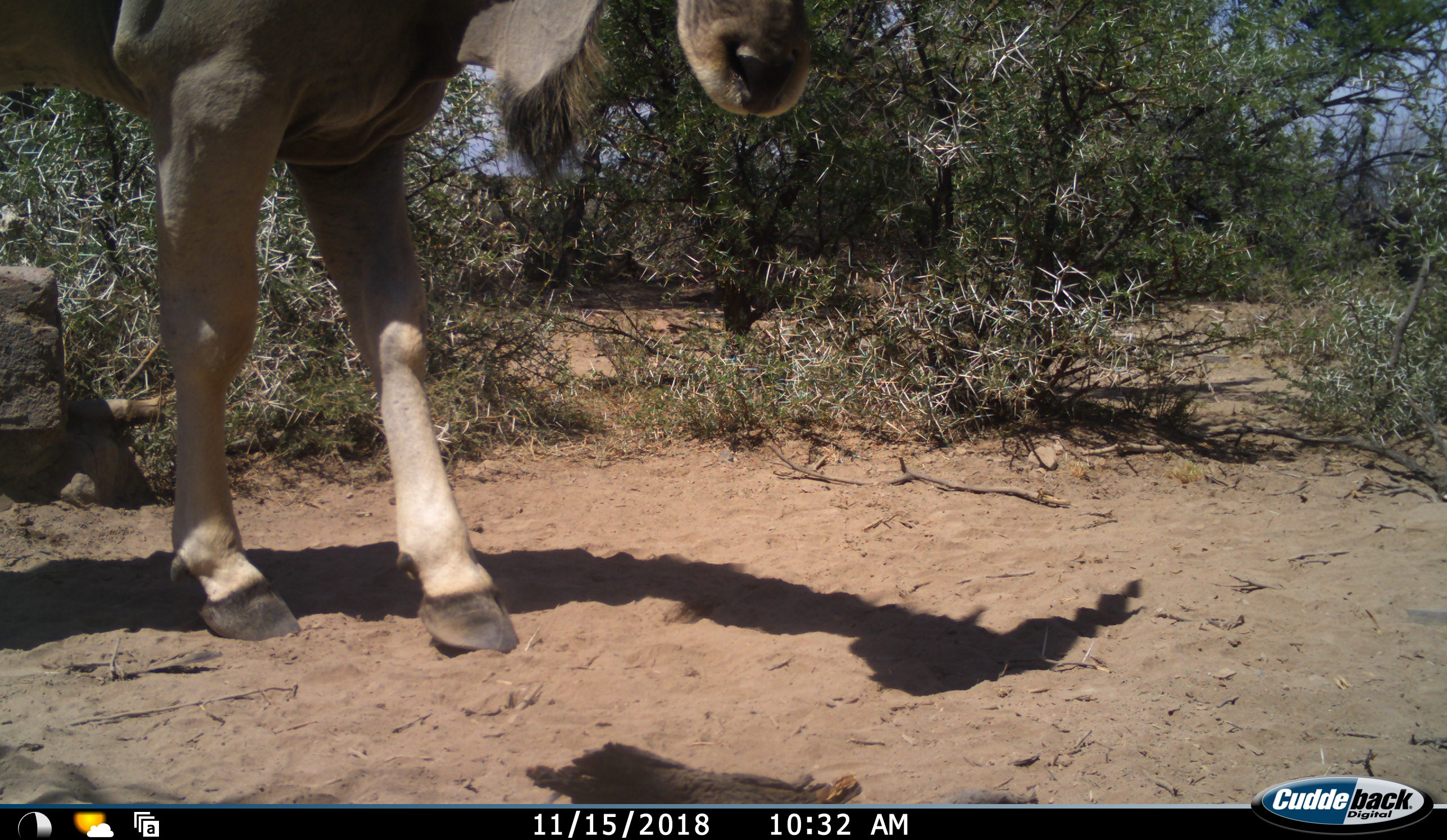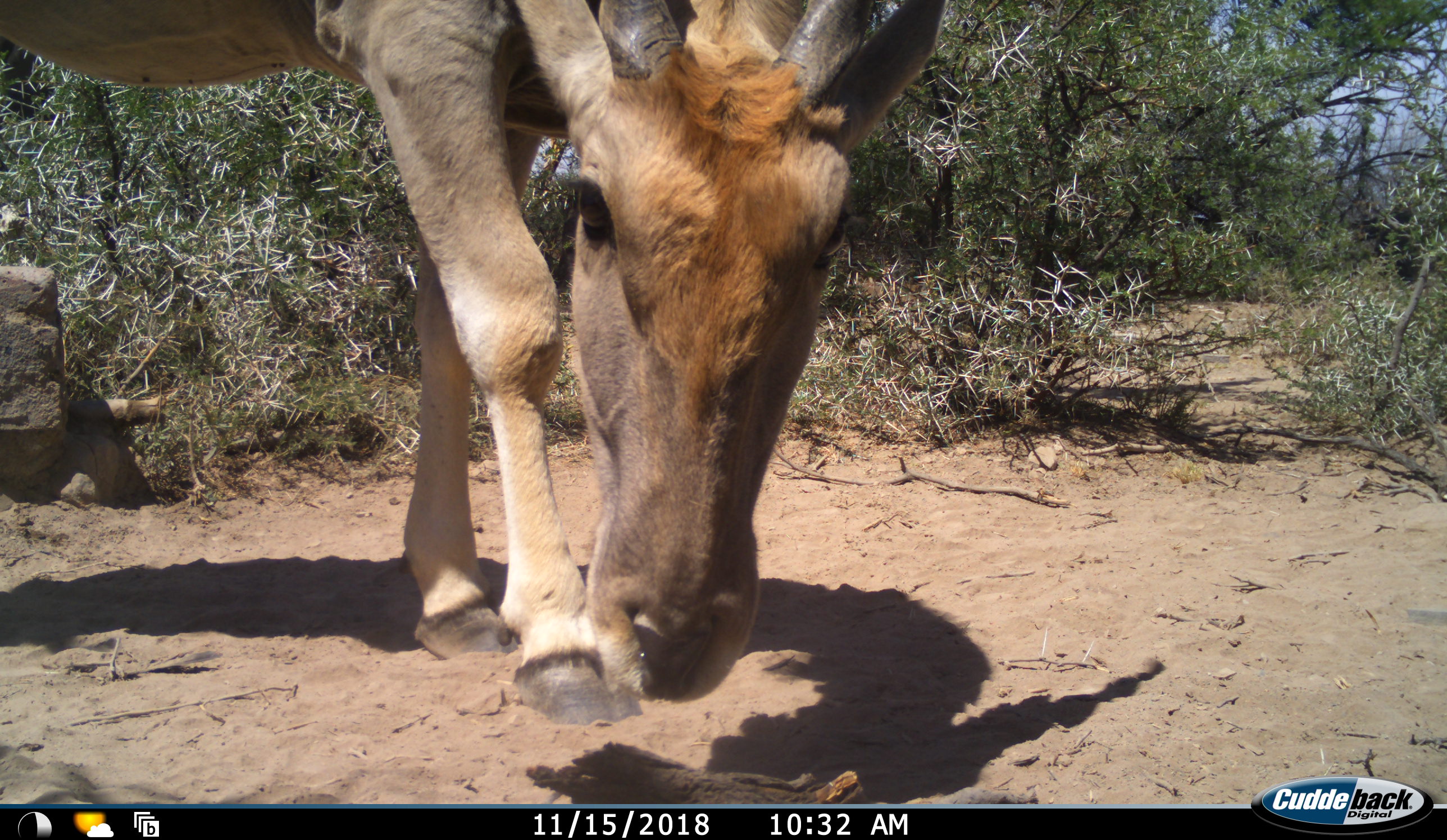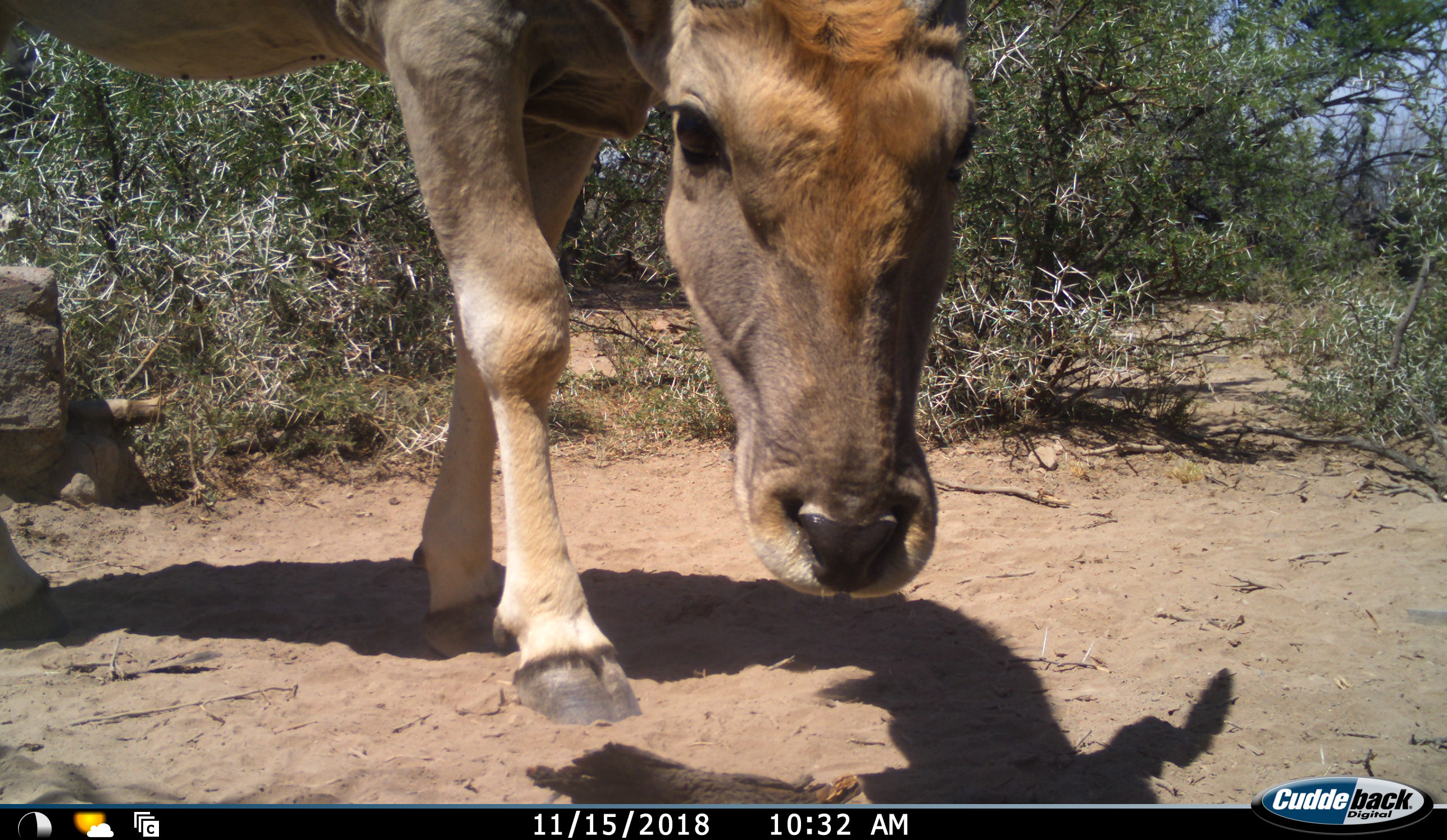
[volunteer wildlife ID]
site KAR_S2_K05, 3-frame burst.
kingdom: Animalia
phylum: Chordata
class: Mammalia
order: Artiodactyla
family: Bovidae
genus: Tragelaphus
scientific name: Tragelaphus oryx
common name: eland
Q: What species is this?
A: Eland (Tragelaphus oryx).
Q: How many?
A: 1.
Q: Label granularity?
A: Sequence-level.